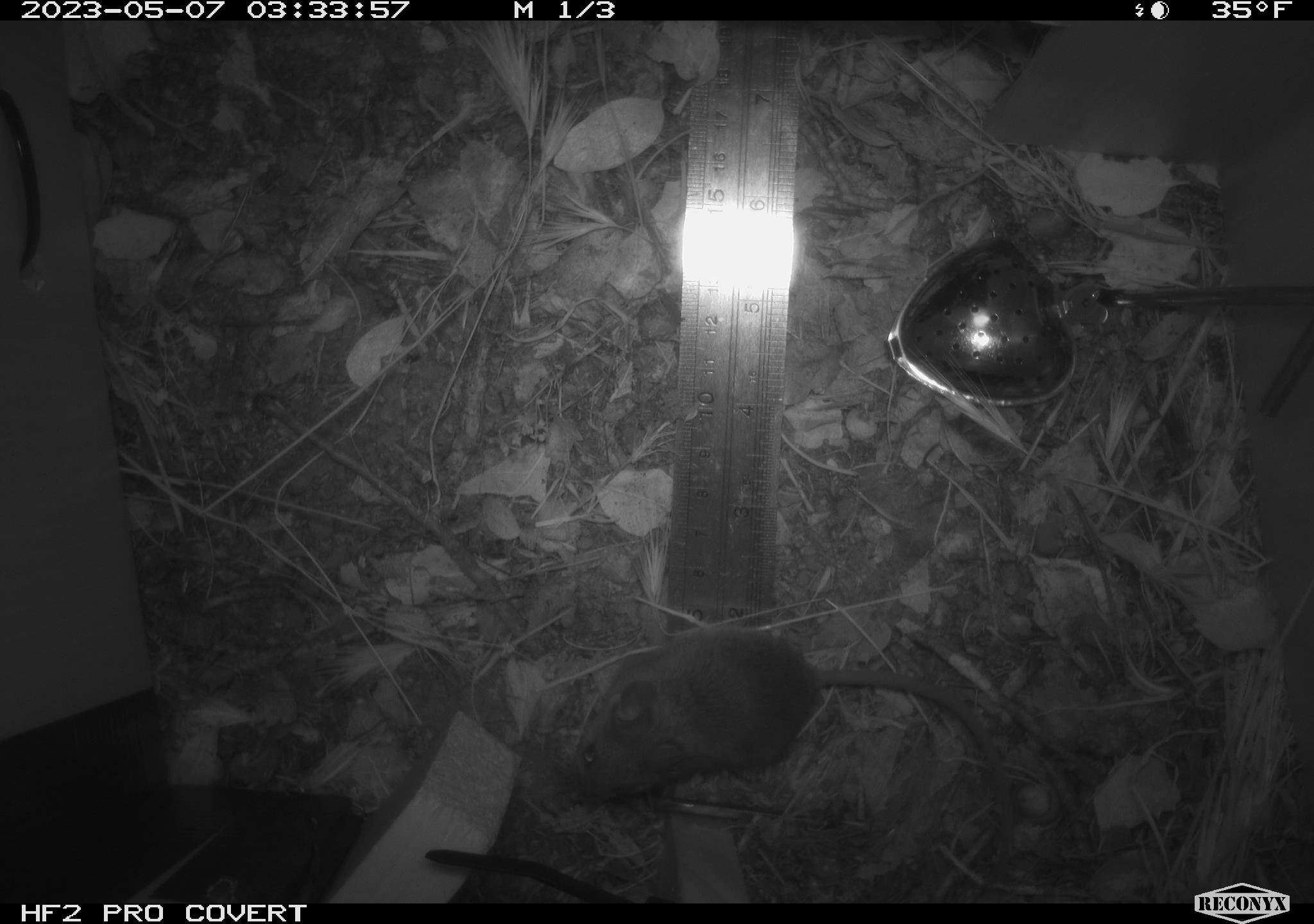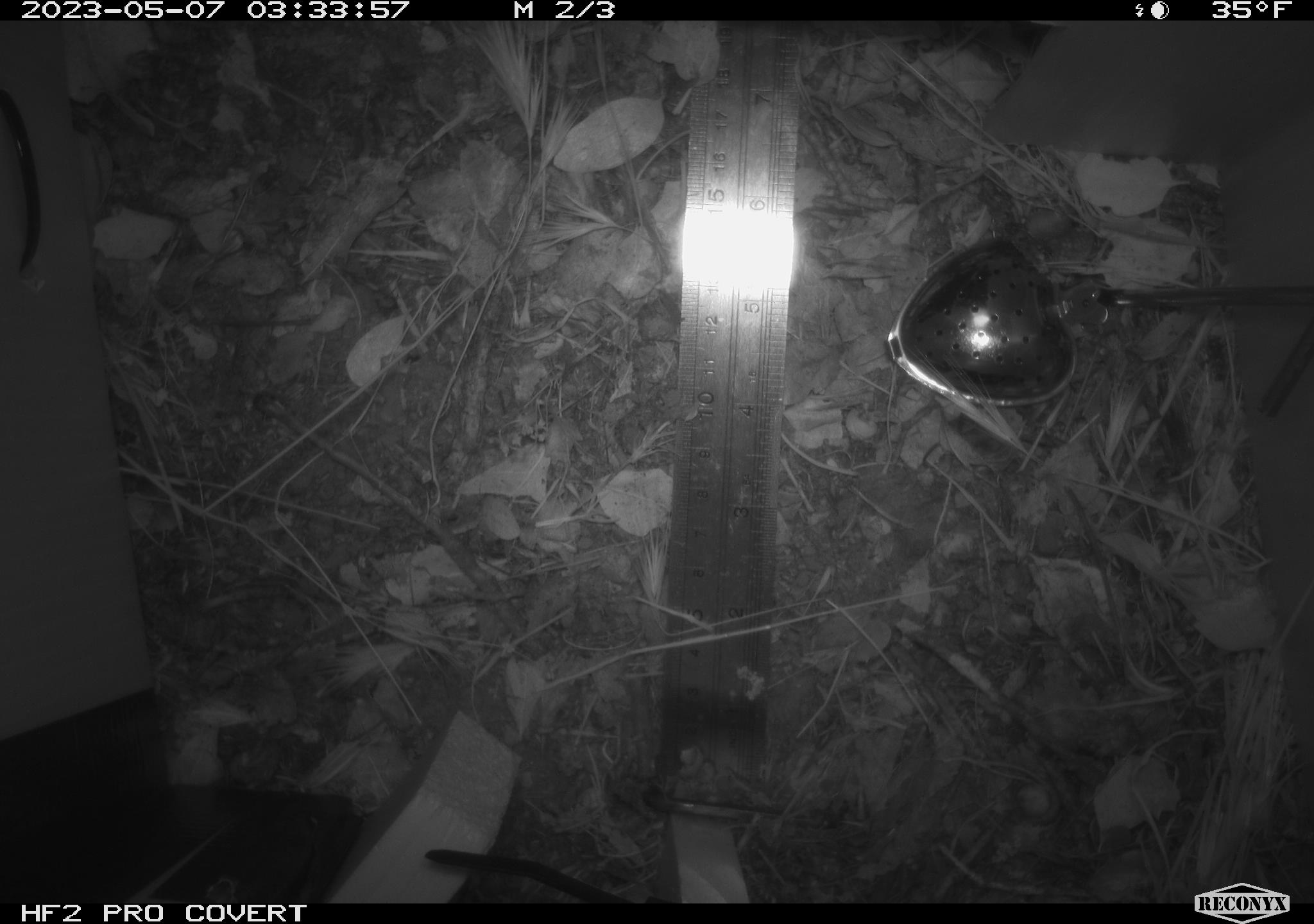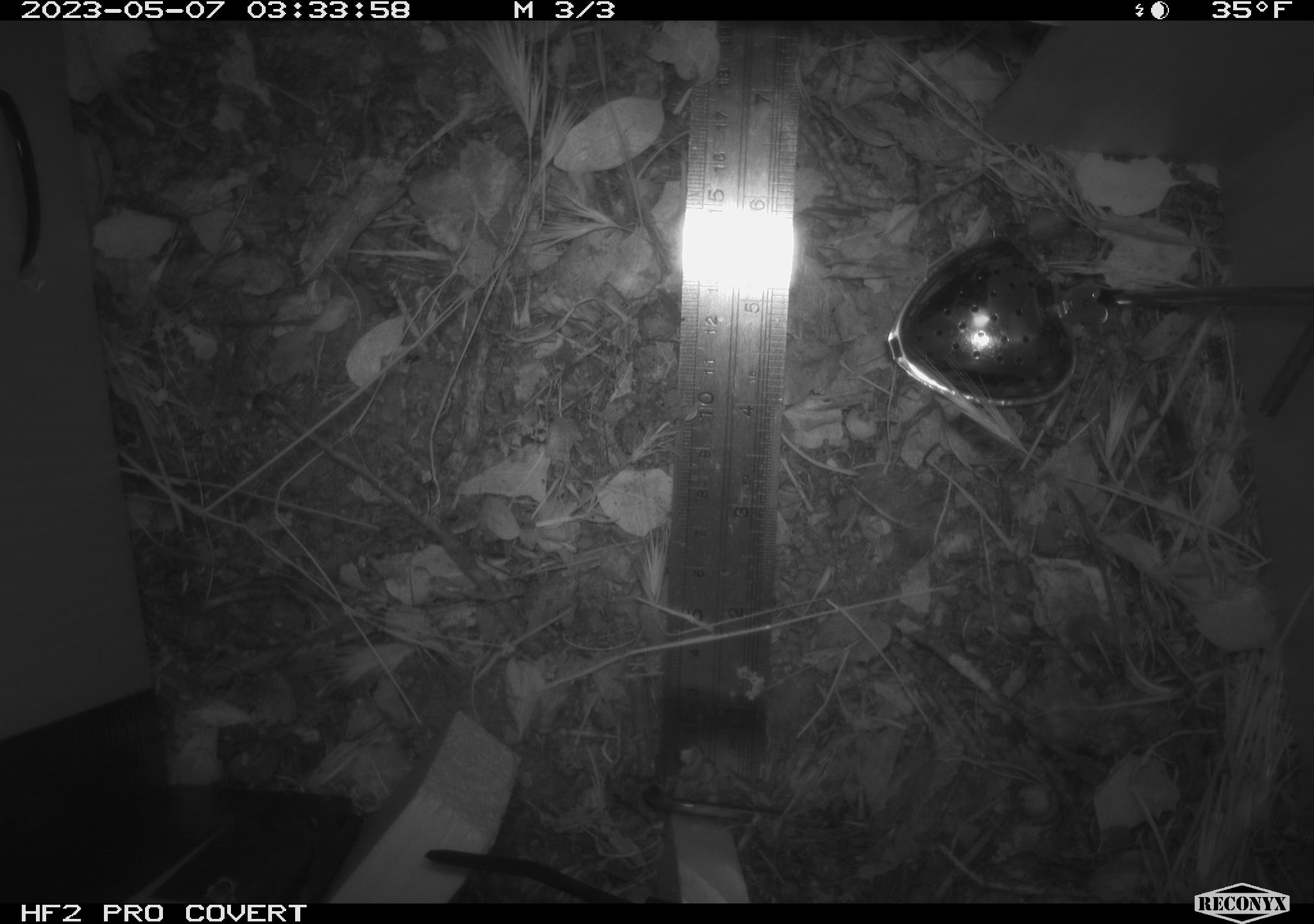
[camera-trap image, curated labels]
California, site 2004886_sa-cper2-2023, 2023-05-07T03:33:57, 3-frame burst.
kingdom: Animalia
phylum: Chordata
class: Mammalia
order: Rodentia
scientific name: Rodentia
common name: mouse species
Mouse species (Rodentia).